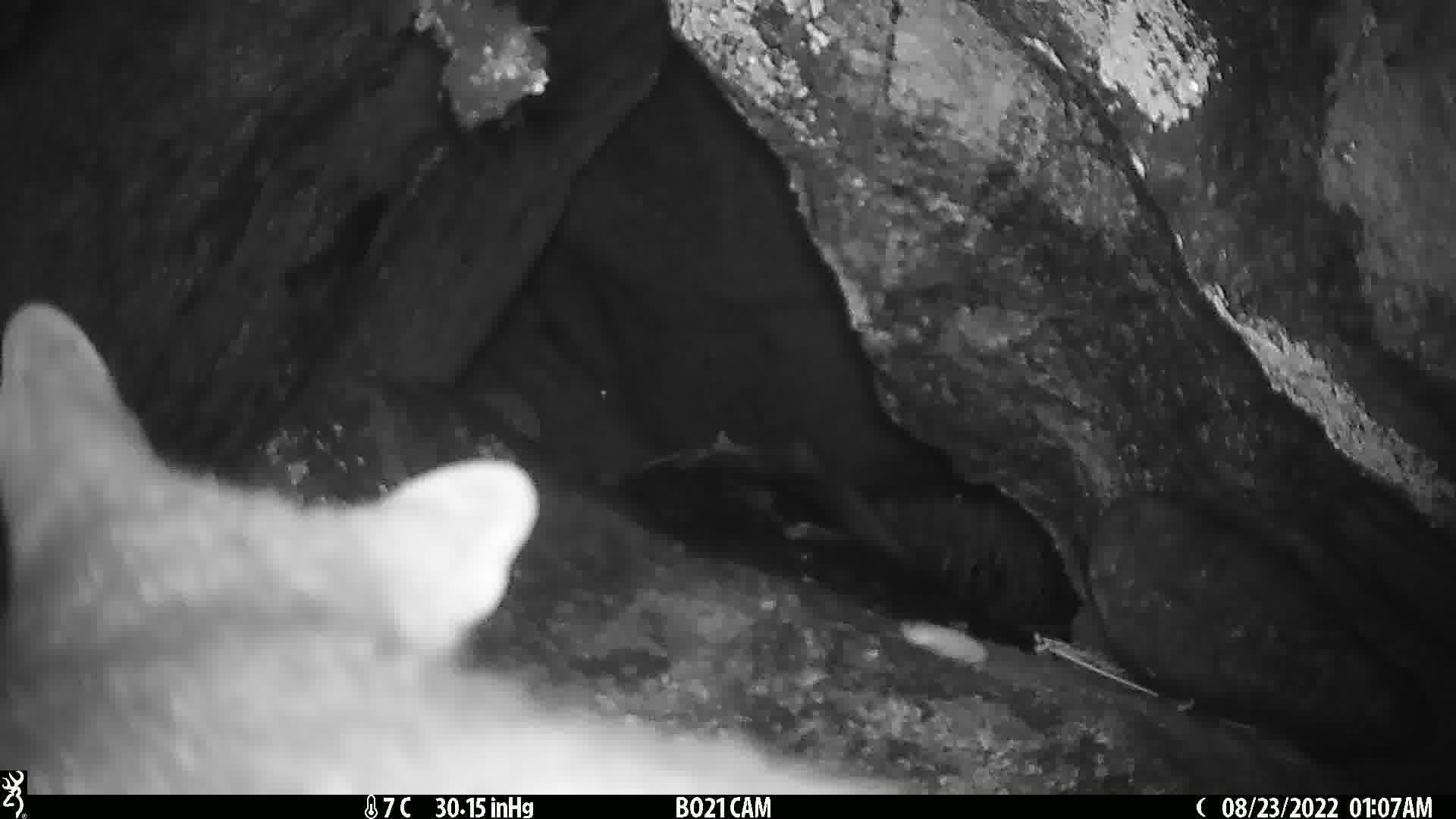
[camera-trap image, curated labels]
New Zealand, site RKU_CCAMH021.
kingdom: Animalia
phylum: Chordata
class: Mammalia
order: Diprotodontia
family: Phalangeridae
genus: Trichosurus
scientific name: Trichosurus vulpecula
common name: common brushtail possum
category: possum